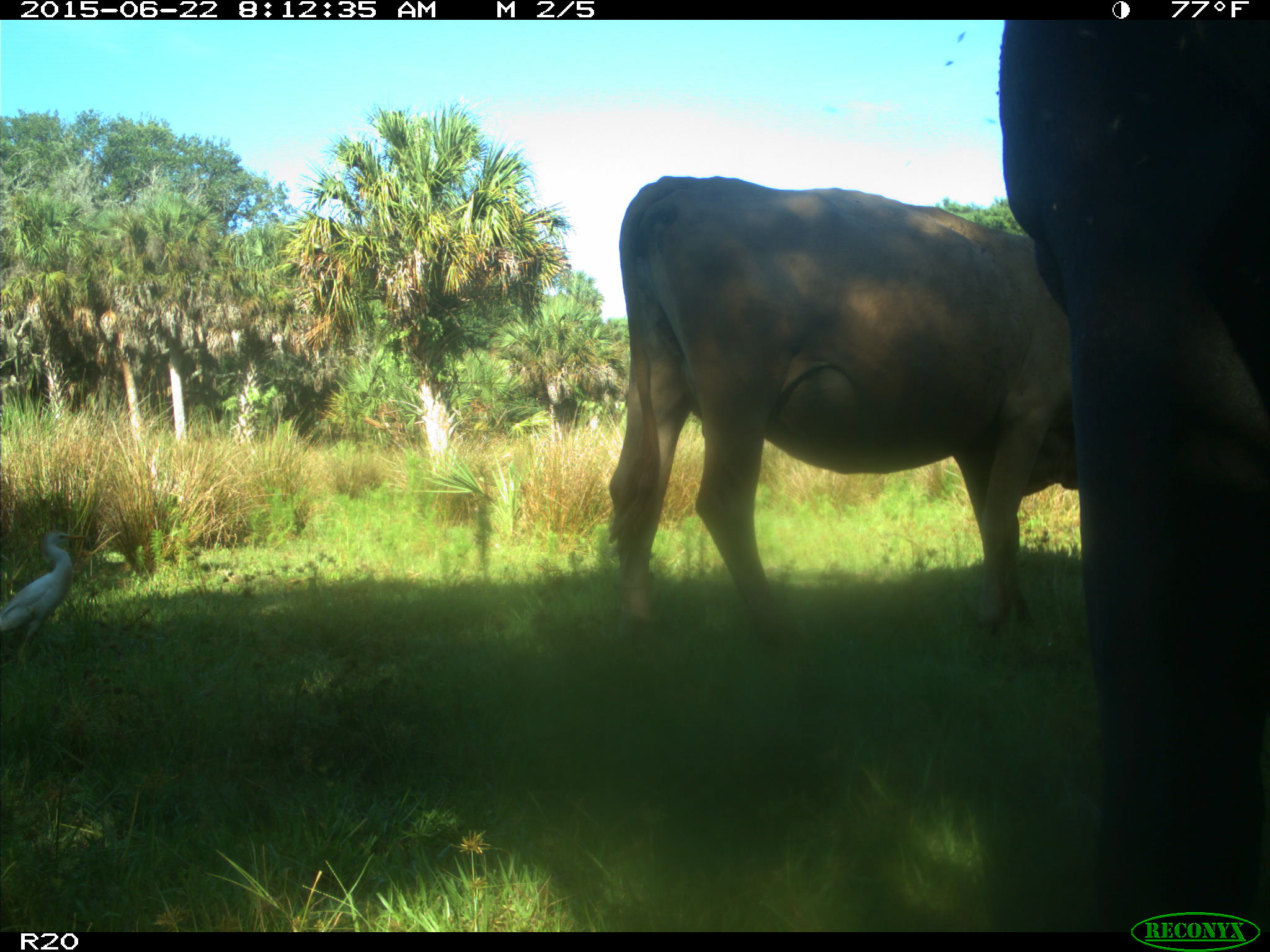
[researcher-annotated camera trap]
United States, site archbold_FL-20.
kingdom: Animalia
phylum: Chordata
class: Mammalia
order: Artiodactyla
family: Bovidae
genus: Bos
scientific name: Bos taurus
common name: domestic cow